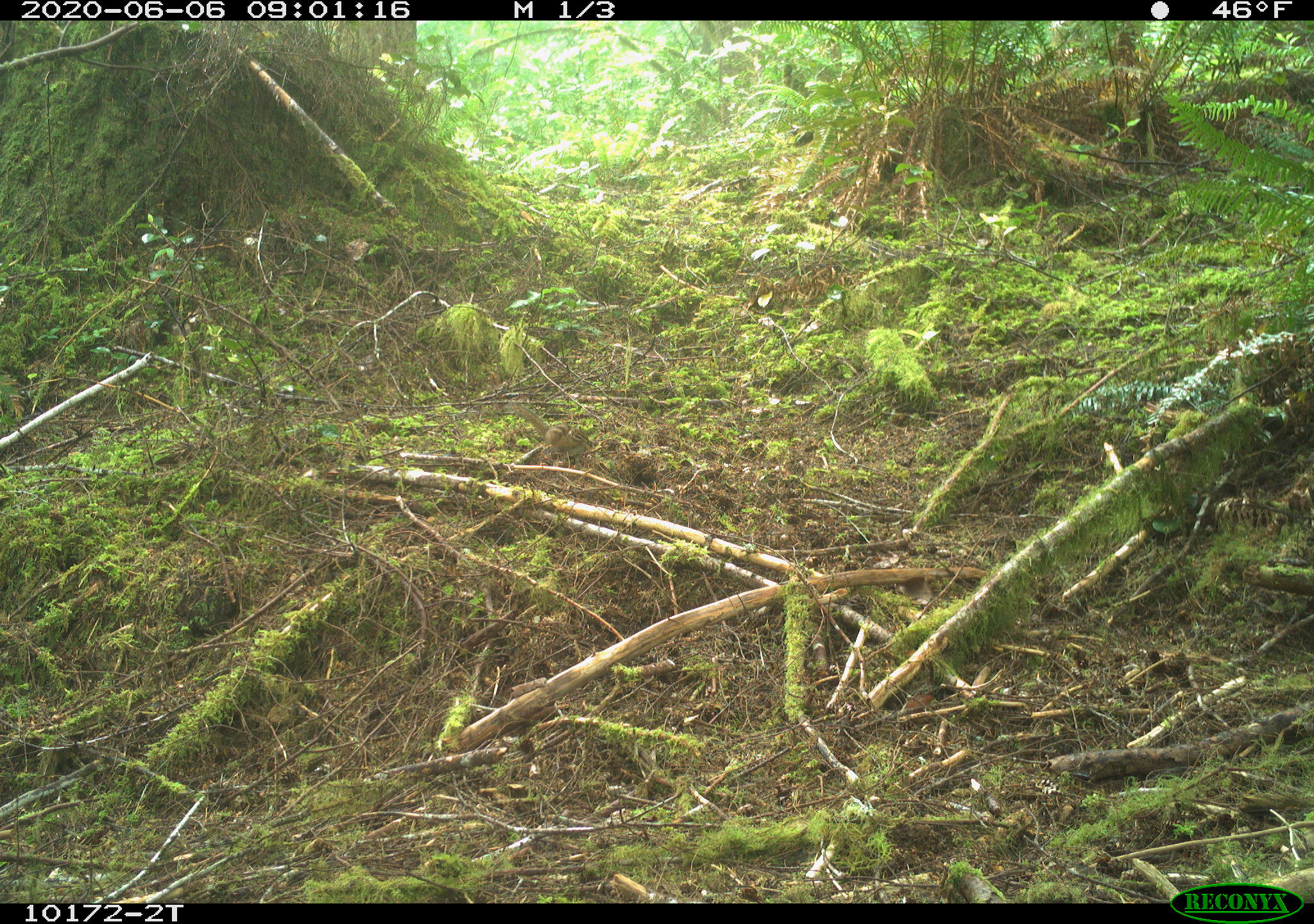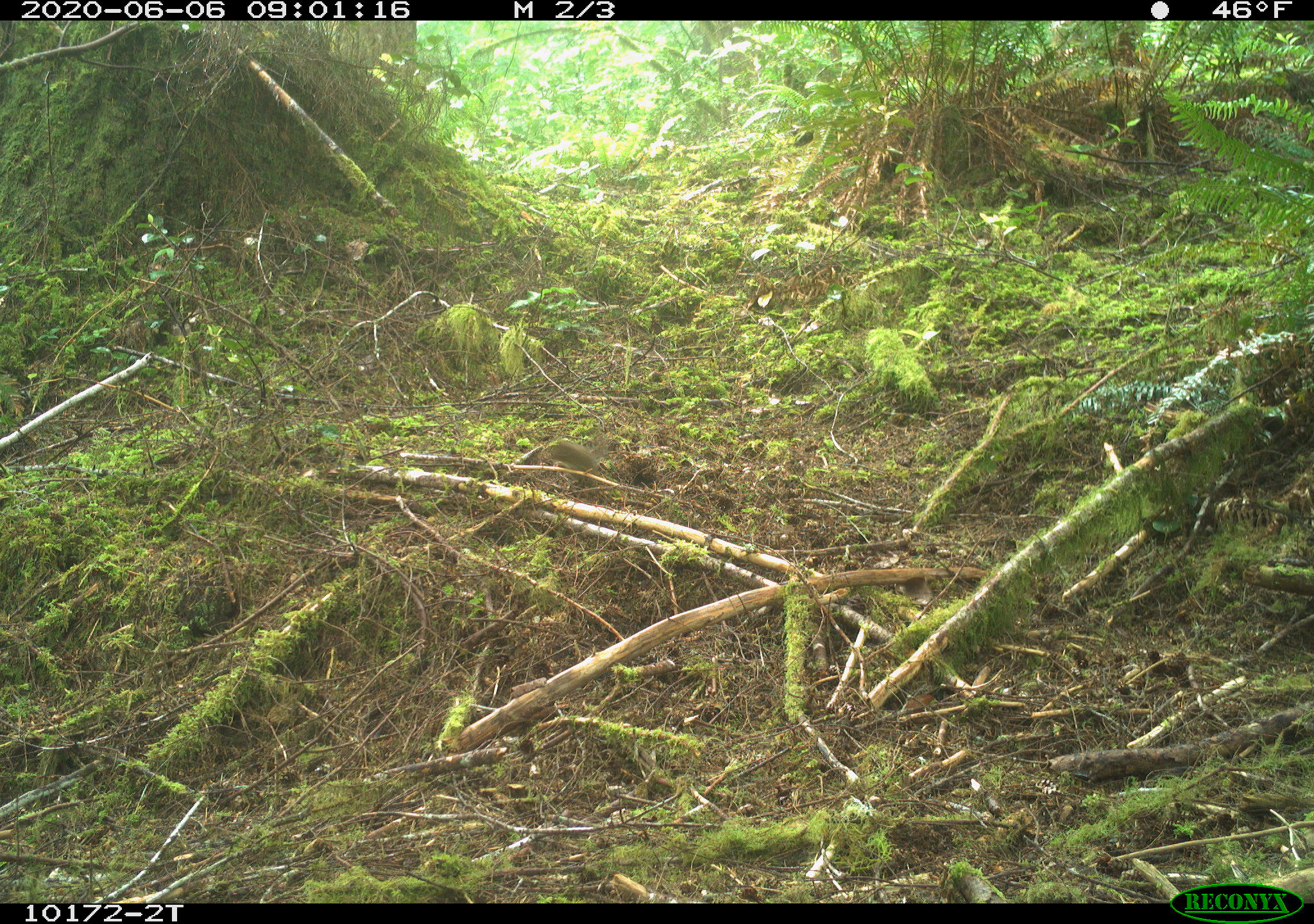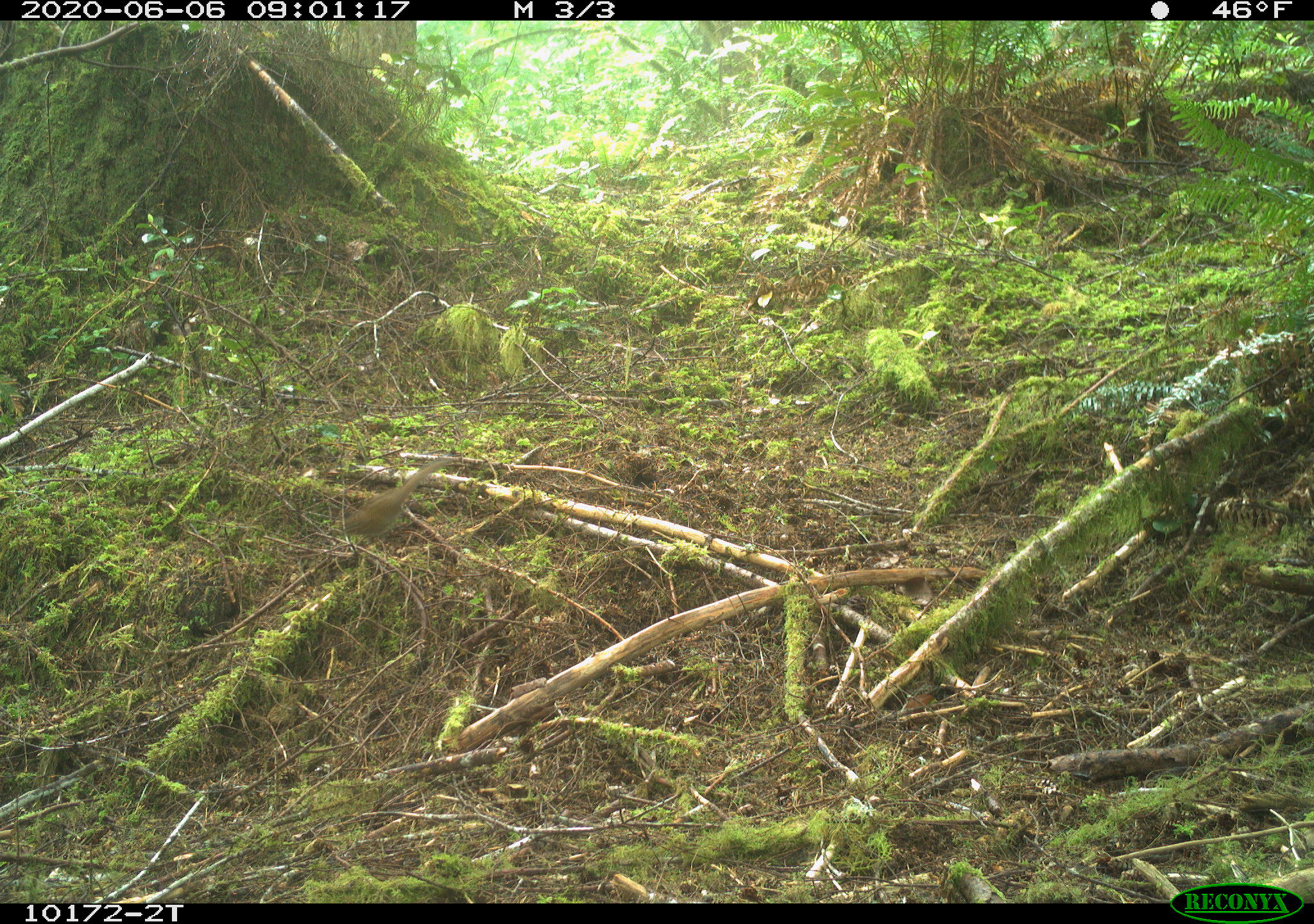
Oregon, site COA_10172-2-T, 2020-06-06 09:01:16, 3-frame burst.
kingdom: Animalia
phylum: Chordata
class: Mammalia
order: Rodentia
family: Sciuridae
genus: Neotamias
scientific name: Neotamias townsendii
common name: townsend's chipmunk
Townsend's chipmunk (Neotamias townsendii).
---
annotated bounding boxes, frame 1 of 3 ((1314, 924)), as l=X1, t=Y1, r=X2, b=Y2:
townsend's chipmunk: l=510, t=403, r=591, b=455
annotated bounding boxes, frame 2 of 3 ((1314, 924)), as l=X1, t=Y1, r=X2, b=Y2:
townsend's chipmunk: l=545, t=431, r=610, b=483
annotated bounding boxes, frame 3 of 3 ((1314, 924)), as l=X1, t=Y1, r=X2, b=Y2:
townsend's chipmunk: l=335, t=453, r=452, b=538